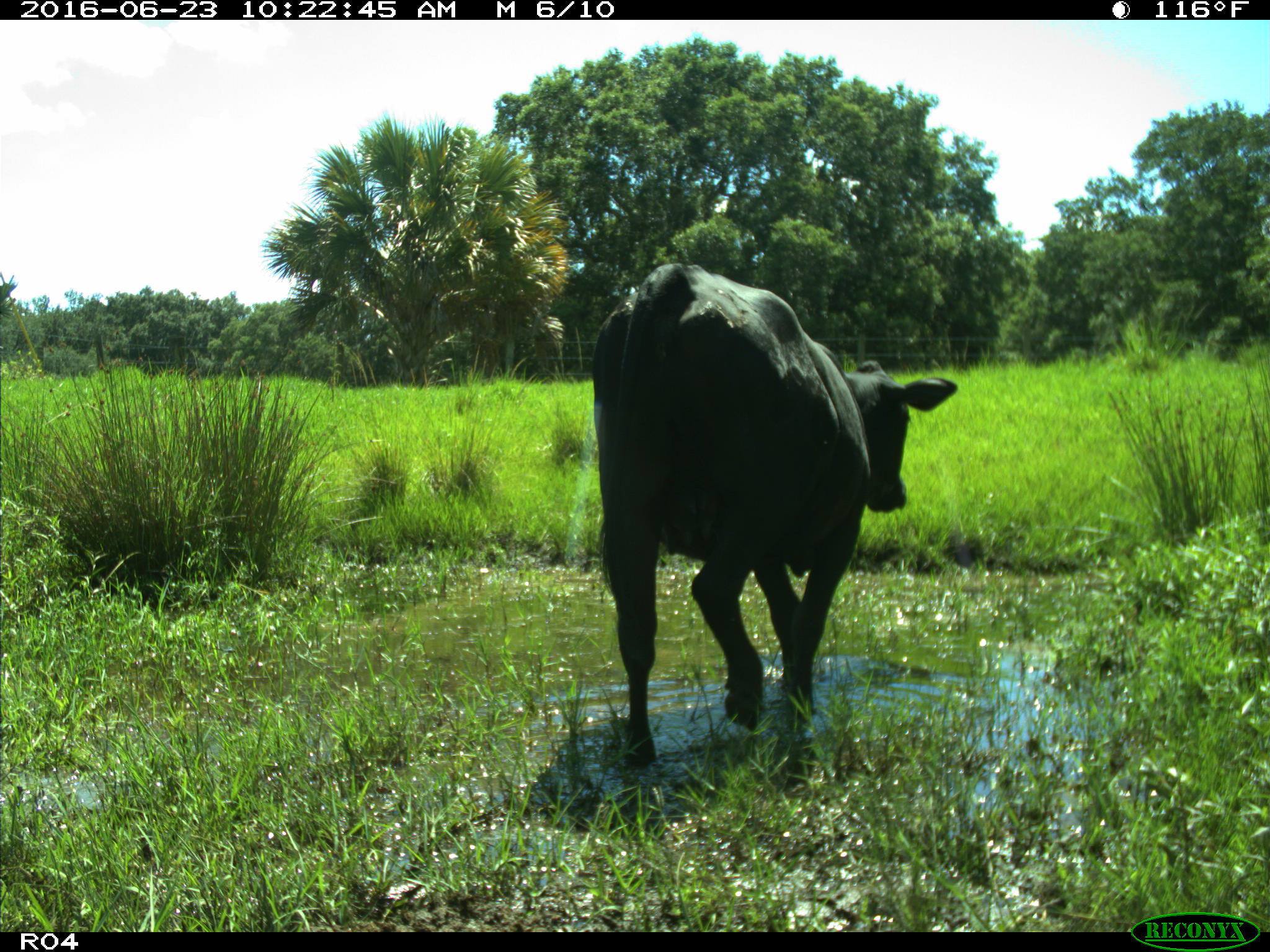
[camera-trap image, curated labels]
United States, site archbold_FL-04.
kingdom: Animalia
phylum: Chordata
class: Mammalia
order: Artiodactyla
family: Bovidae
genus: Bos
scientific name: Bos taurus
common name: domestic cow